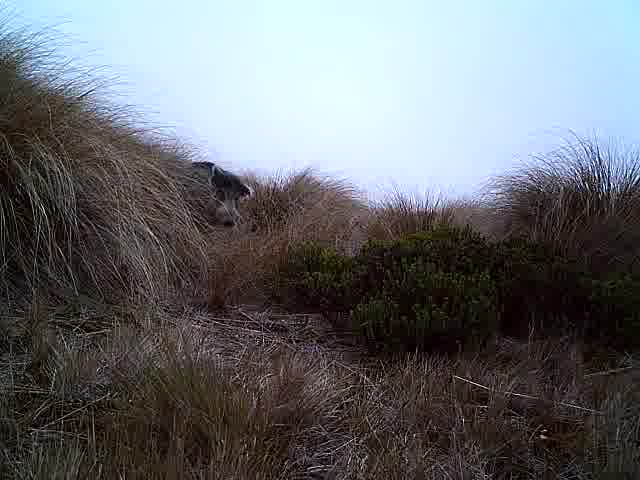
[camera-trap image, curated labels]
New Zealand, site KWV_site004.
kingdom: Animalia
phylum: Chordata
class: Mammalia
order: Artiodactyla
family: Suidae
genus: Sus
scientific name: Sus scrofa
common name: pig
Pig (Sus scrofa).